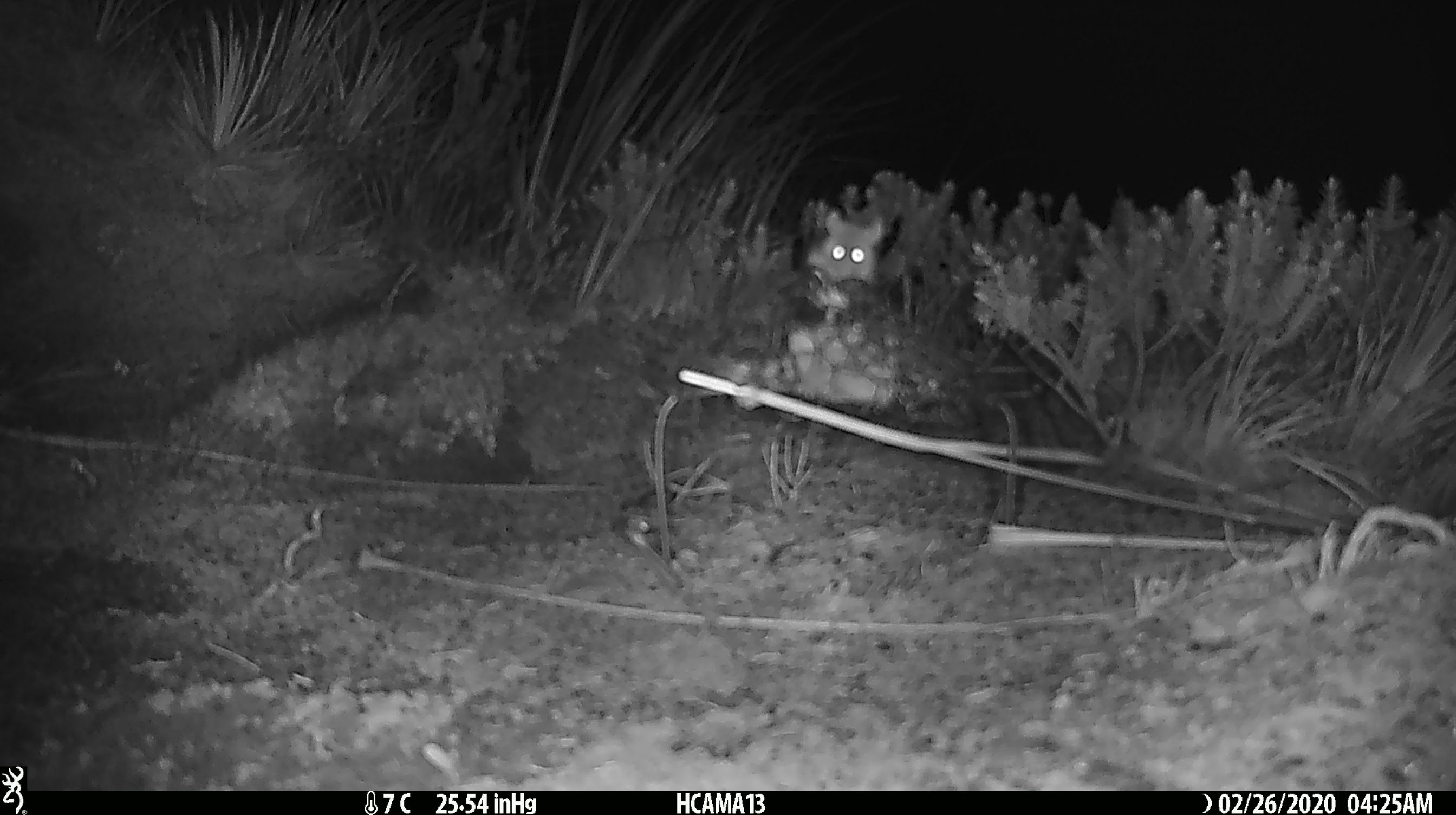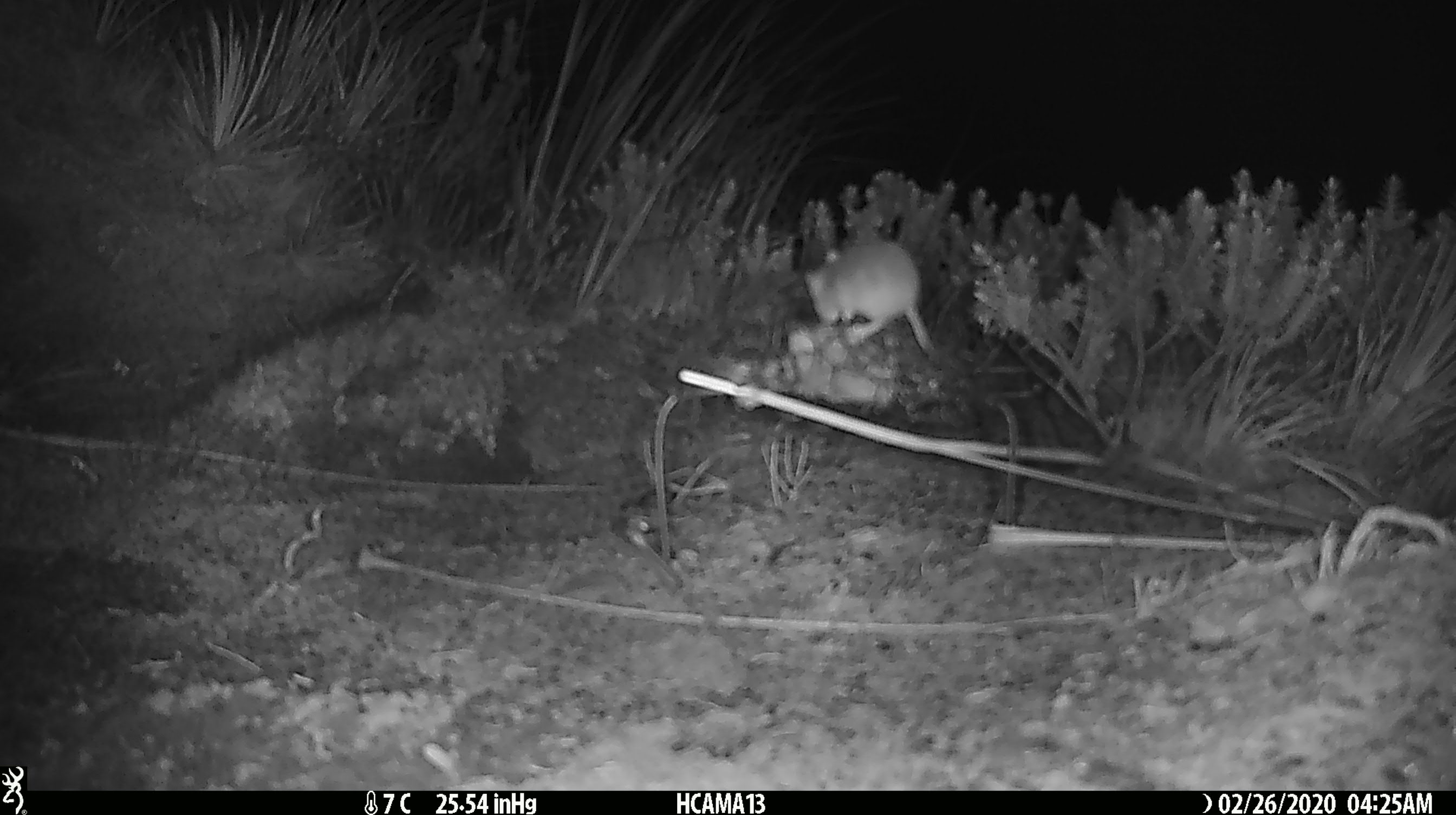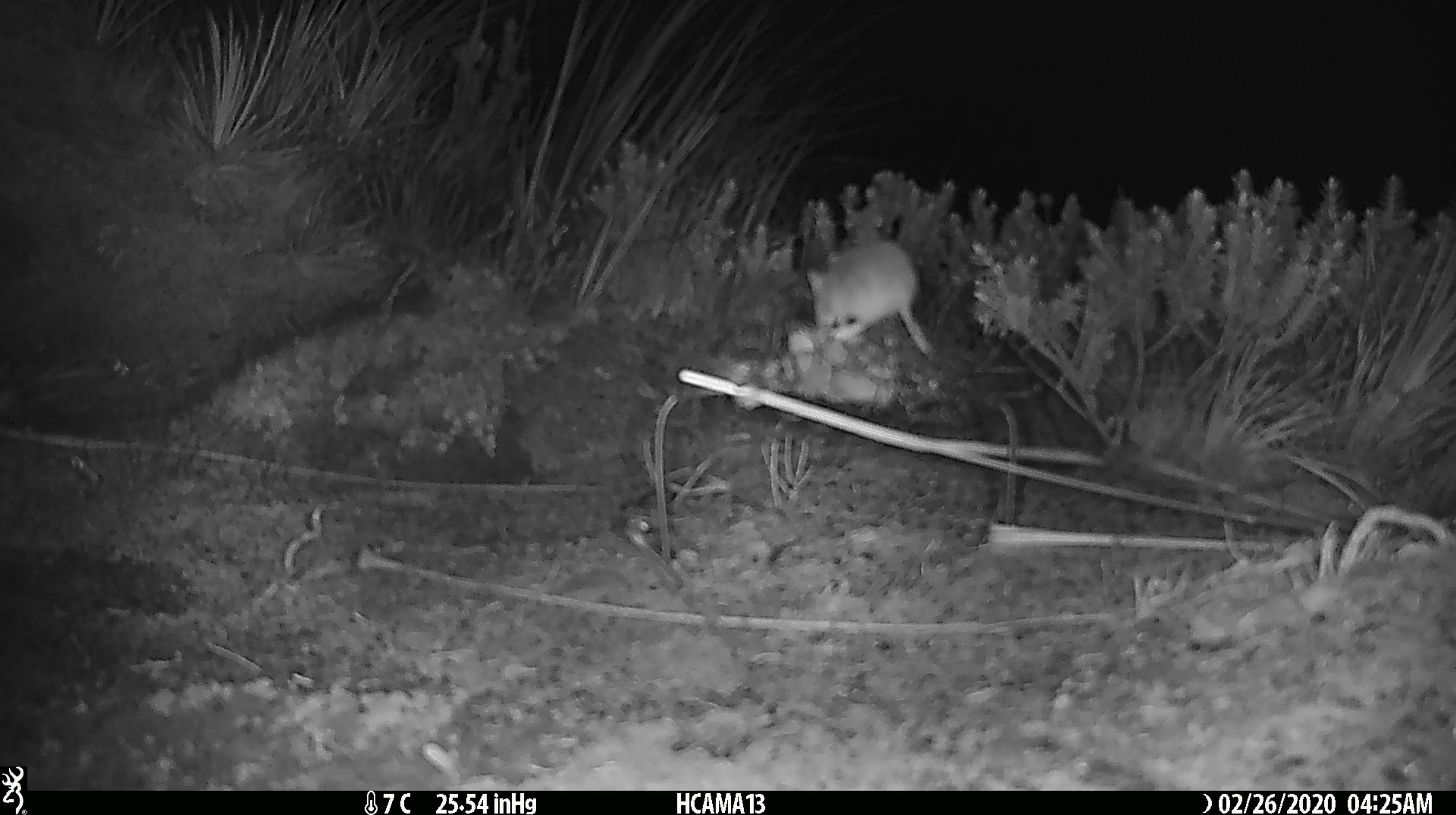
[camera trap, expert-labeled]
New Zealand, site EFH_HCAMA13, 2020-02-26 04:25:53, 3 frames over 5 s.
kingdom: Animalia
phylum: Chordata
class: Mammalia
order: Rodentia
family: Muridae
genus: Mus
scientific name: Mus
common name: mouse